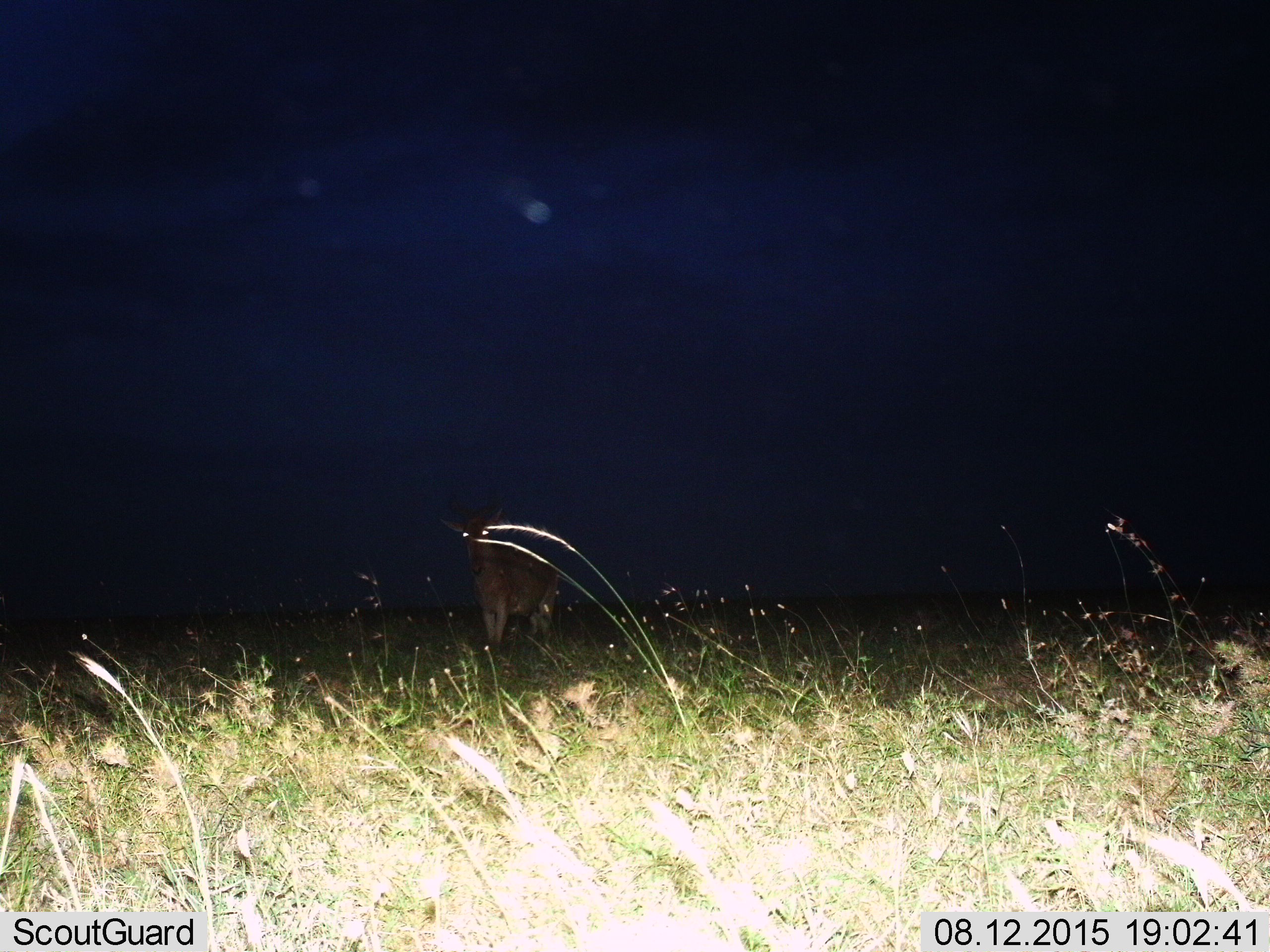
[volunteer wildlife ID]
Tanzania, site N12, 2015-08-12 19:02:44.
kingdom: Animalia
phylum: Chordata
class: Mammalia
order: Artiodactyla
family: Bovidae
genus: Alcelaphus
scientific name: Alcelaphus buselaphus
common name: hartebeest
Hartebeest (Alcelaphus buselaphus), count 1. Behavior (volunteer vote fractions): standing 100%, resting 0%, moving 0%, interacting 0%. Young present (vote fraction): 0%. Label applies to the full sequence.